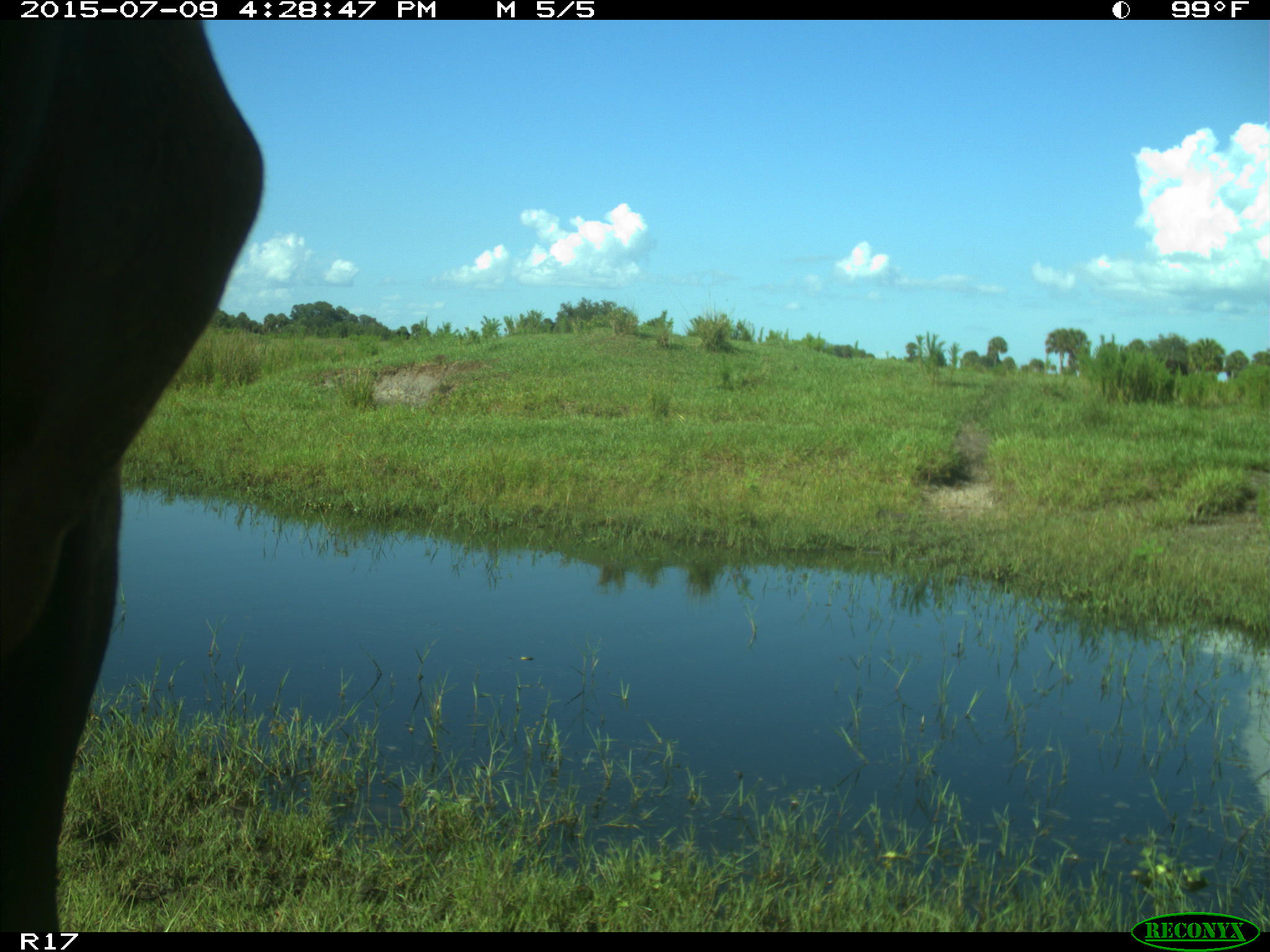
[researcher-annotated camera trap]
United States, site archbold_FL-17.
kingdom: Animalia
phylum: Chordata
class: Mammalia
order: Artiodactyla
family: Bovidae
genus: Bos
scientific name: Bos taurus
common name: domestic cow